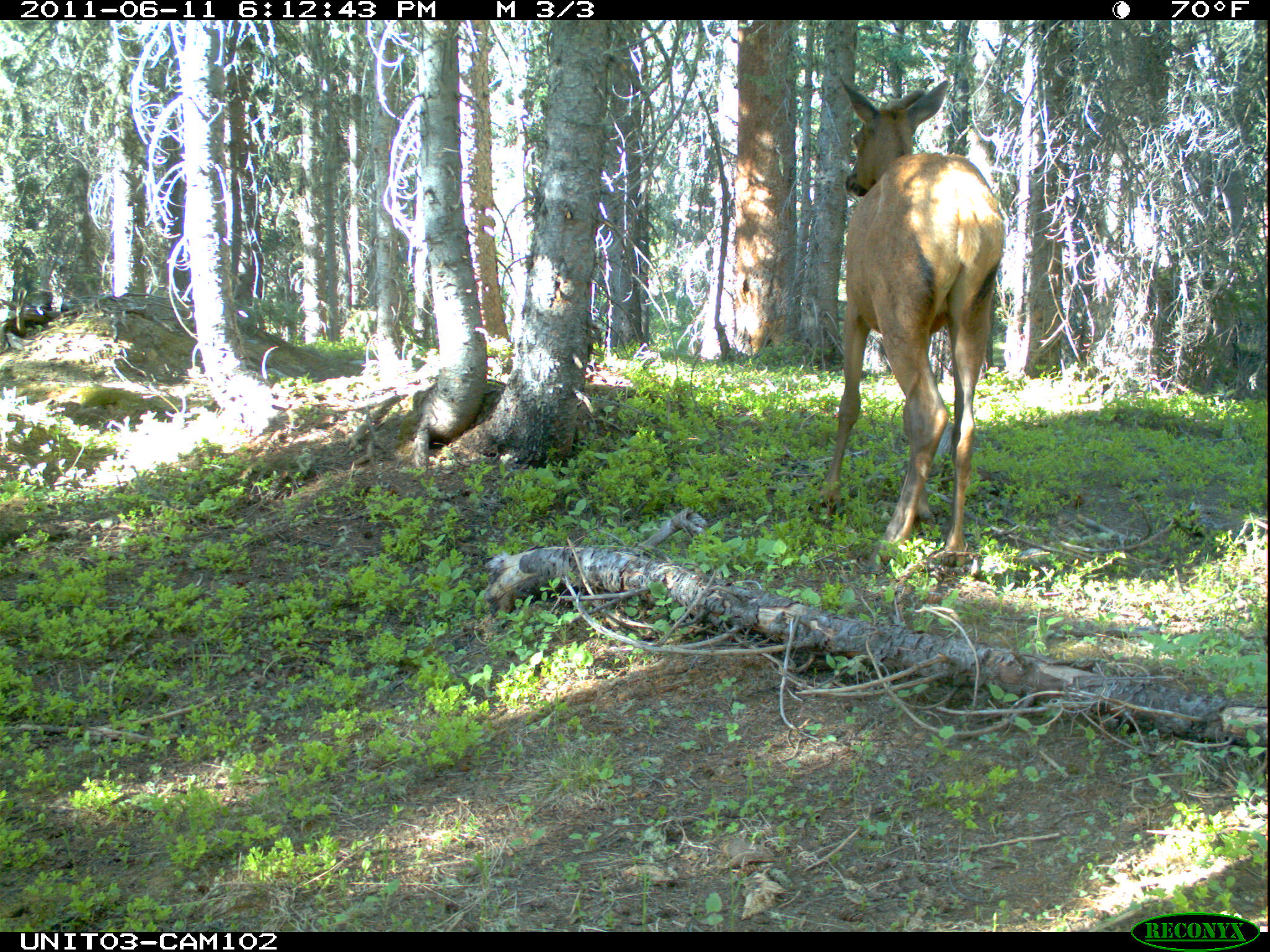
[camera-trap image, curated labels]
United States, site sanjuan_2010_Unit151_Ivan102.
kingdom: Animalia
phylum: Chordata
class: Mammalia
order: Artiodactyla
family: Cervidae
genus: Cervus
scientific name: Cervus elaphus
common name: red deer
Cervus elaphus (red deer).